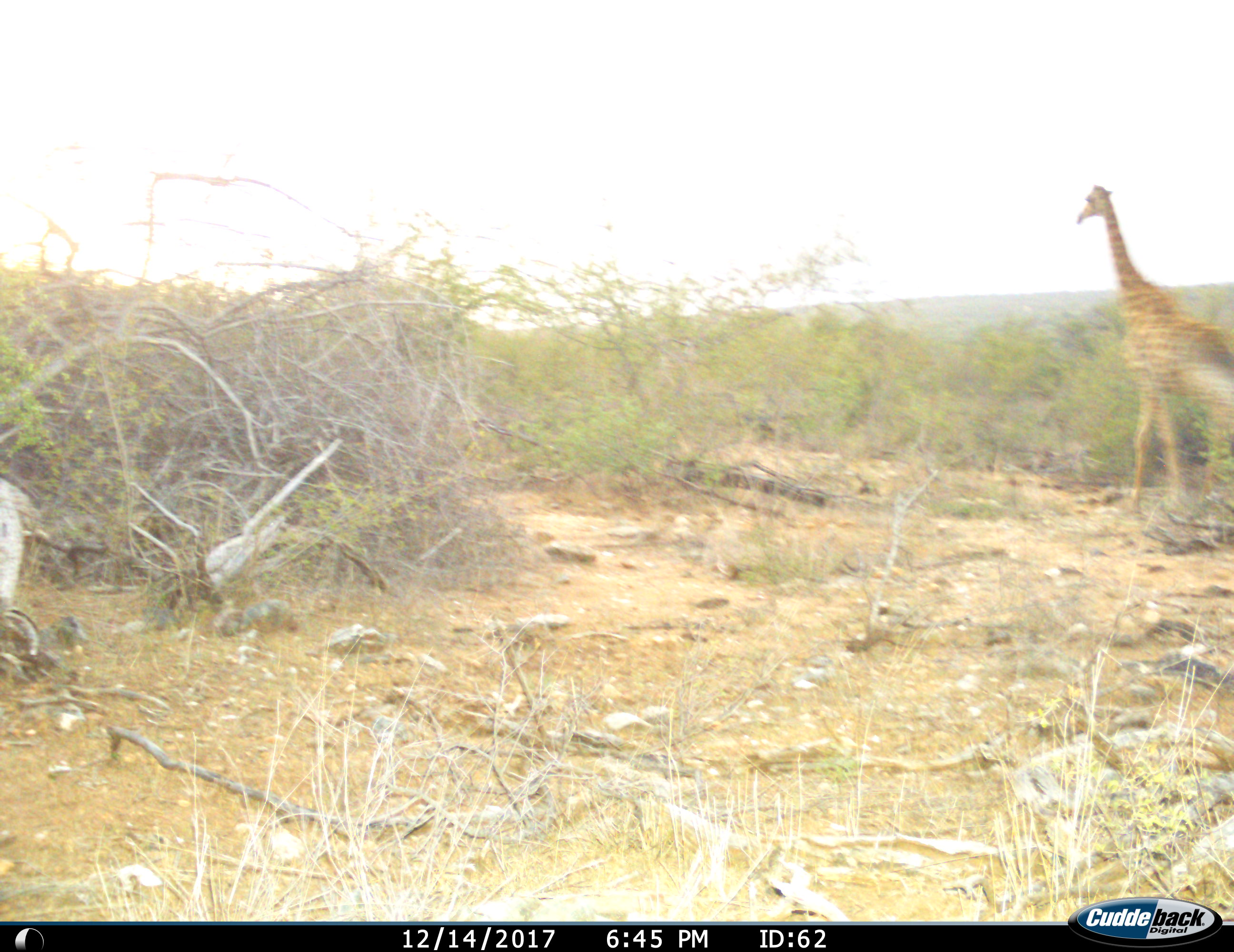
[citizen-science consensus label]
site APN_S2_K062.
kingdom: Animalia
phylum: Chordata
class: Mammalia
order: Artiodactyla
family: Giraffidae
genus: Giraffa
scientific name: Giraffa camelopardalis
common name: giraffe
Giraffe (Giraffa camelopardalis), count 1. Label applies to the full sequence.